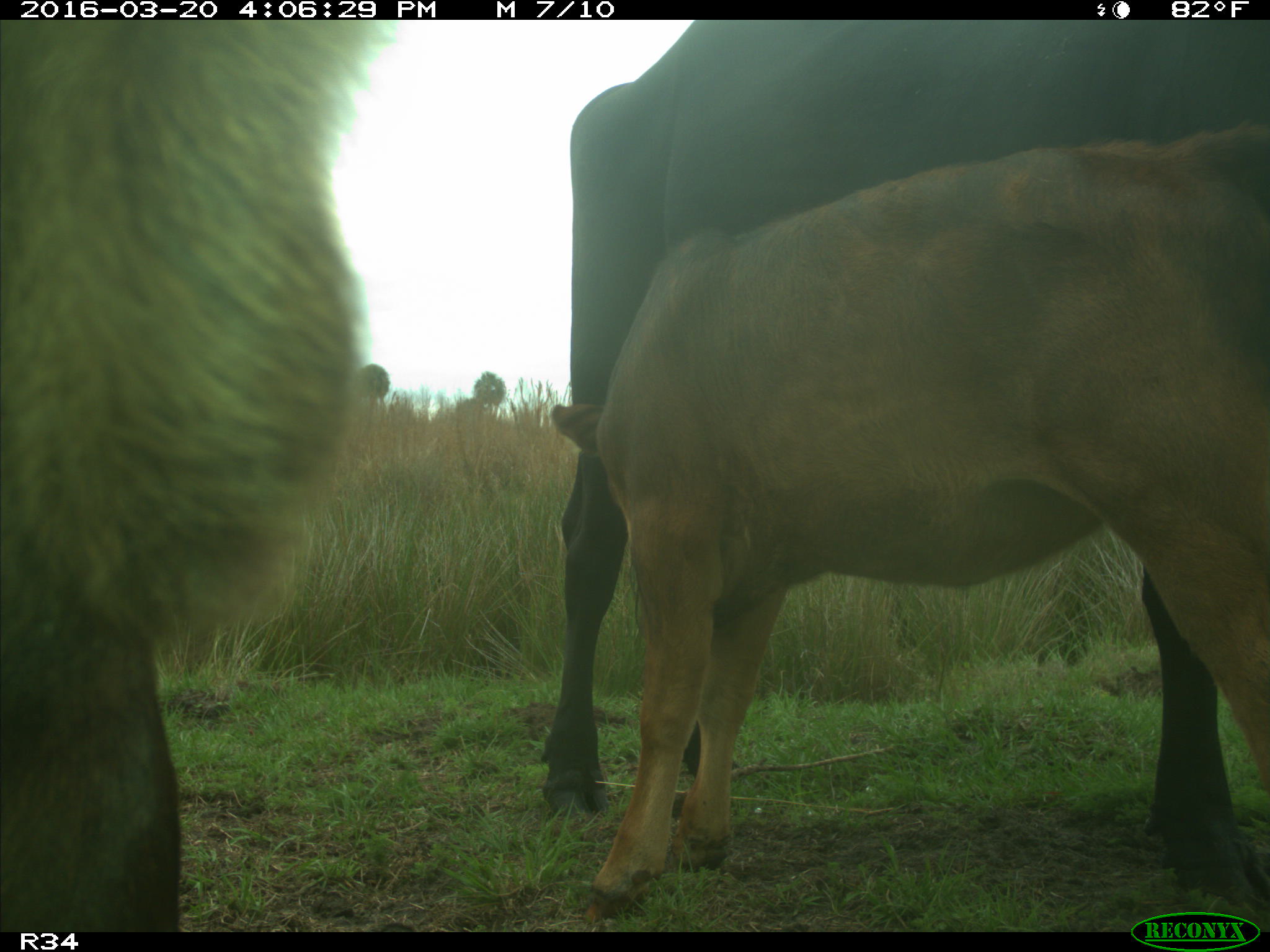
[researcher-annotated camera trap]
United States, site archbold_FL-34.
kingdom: Animalia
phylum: Chordata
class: Mammalia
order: Artiodactyla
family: Bovidae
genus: Bos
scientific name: Bos taurus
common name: domestic cow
Bos taurus (domestic cow).